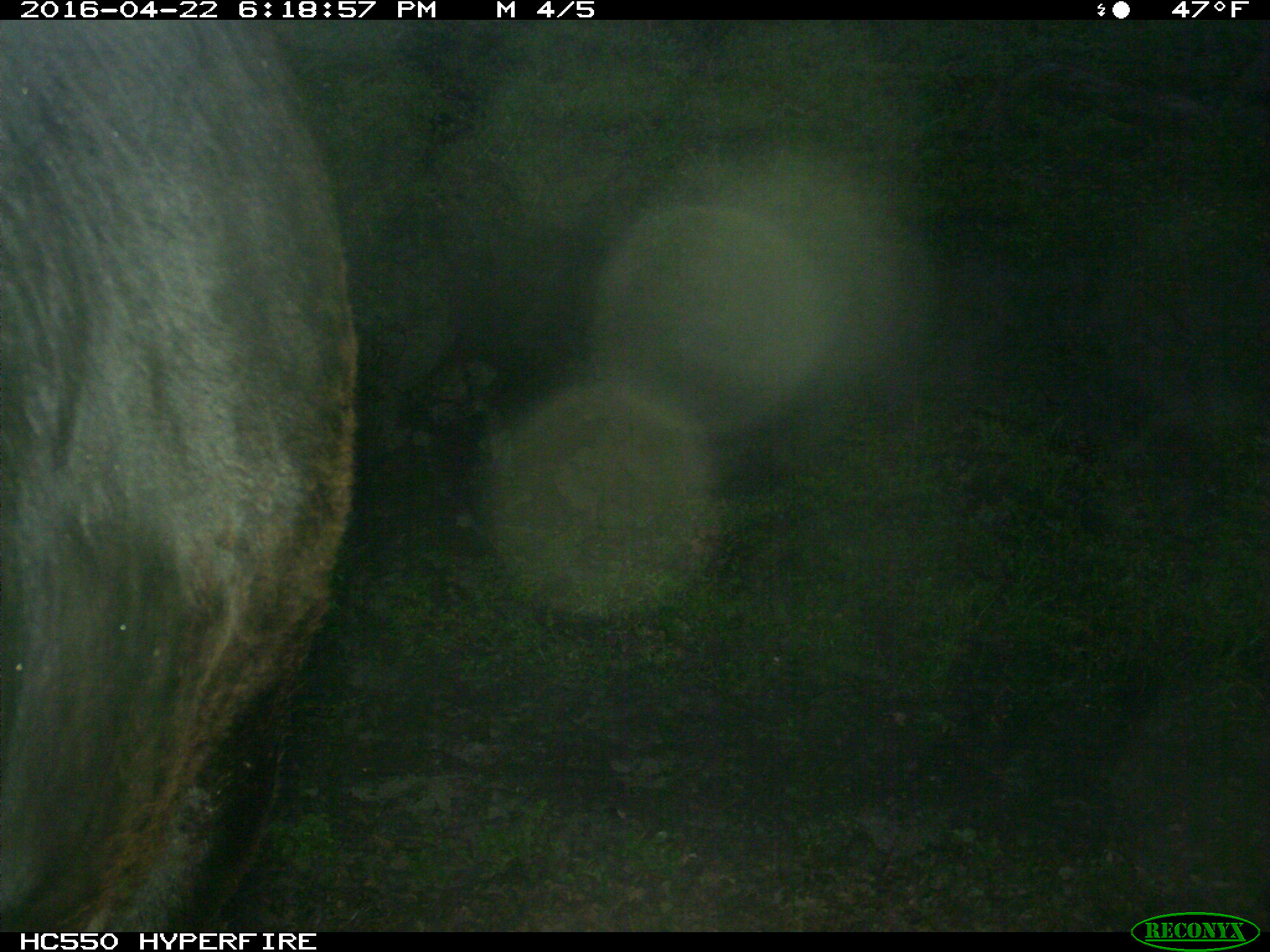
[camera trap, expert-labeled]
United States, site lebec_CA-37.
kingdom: Animalia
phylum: Chordata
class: Mammalia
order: Artiodactyla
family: Bovidae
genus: Bos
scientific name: Bos taurus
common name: domestic cow